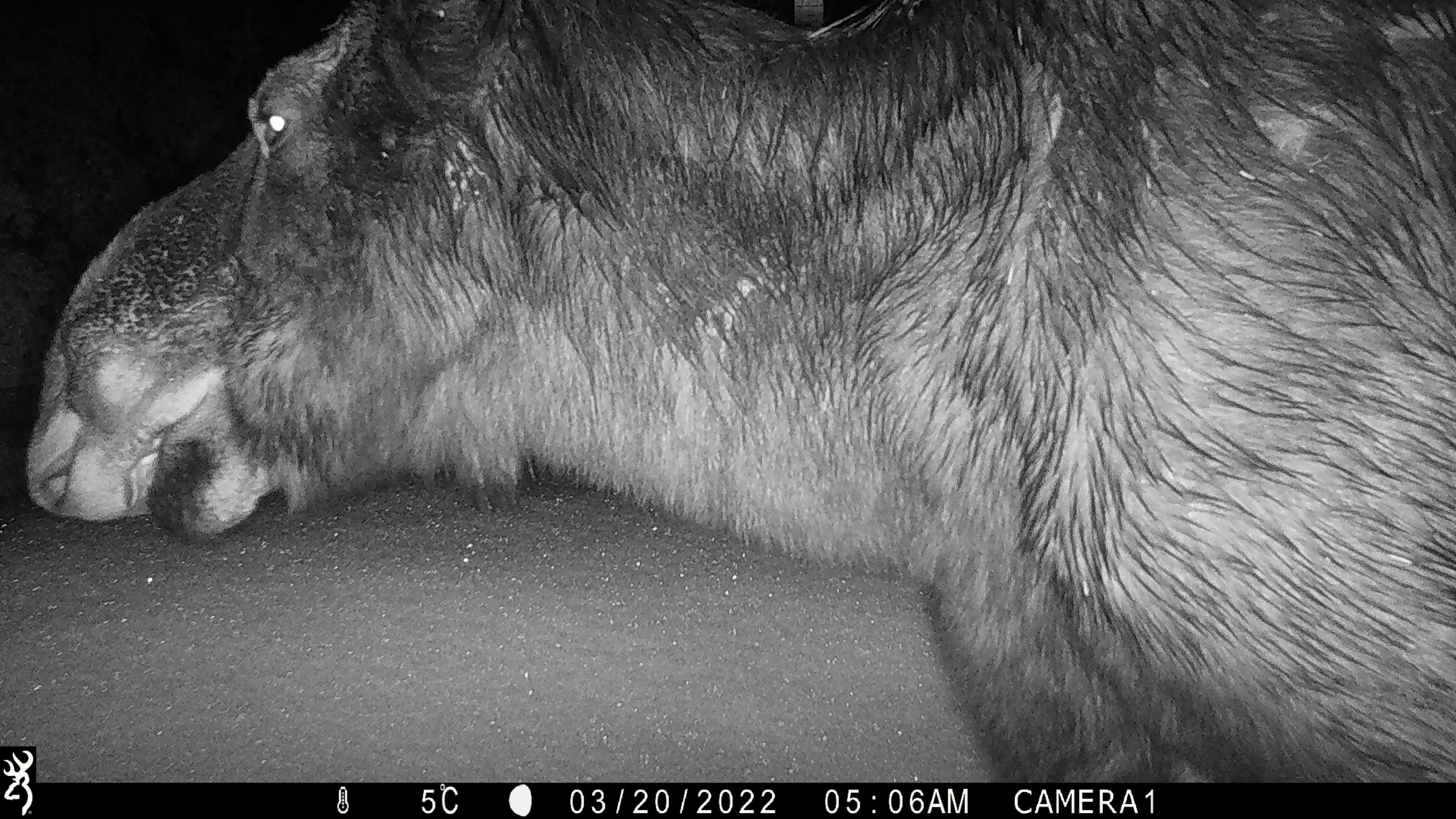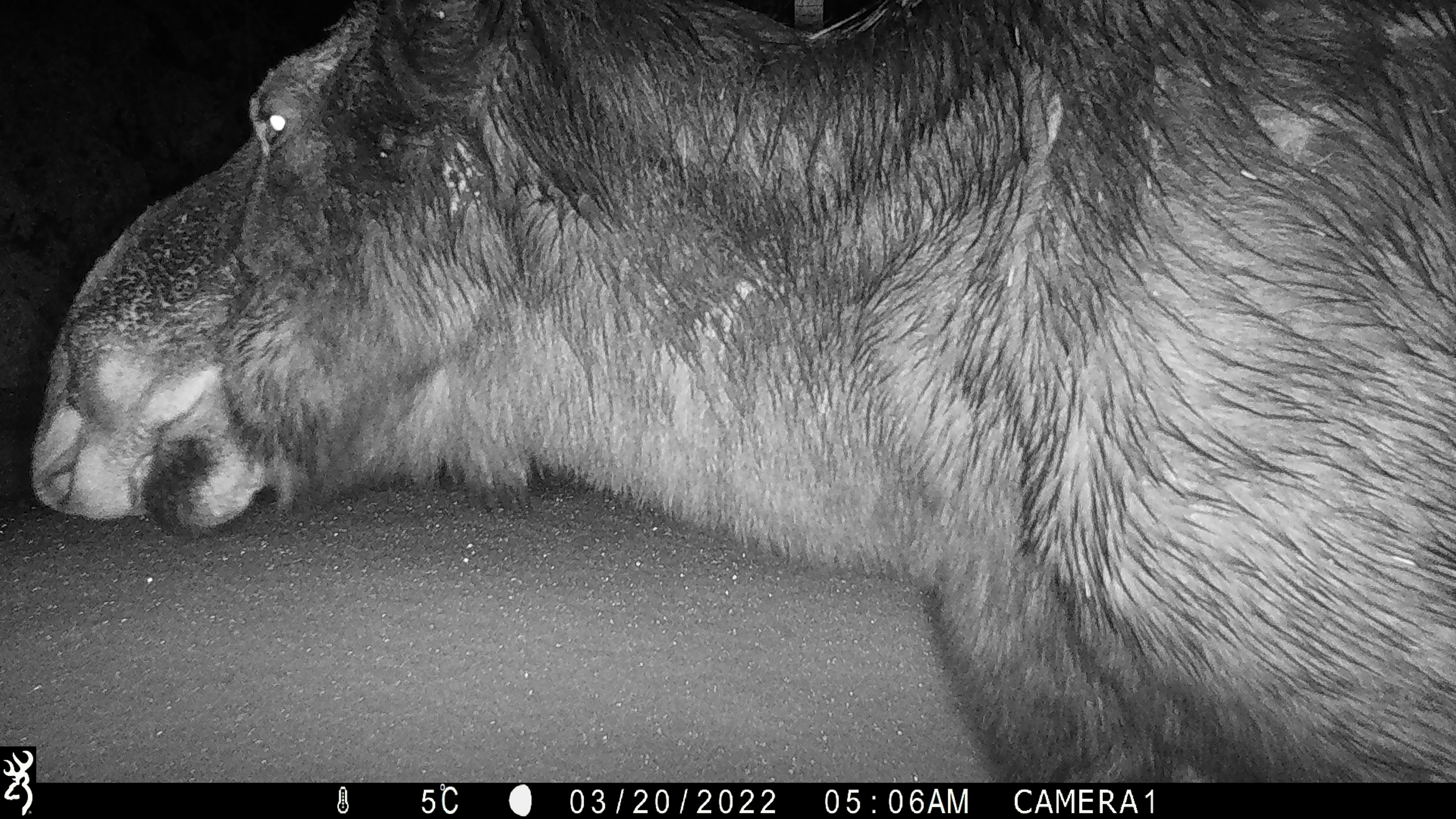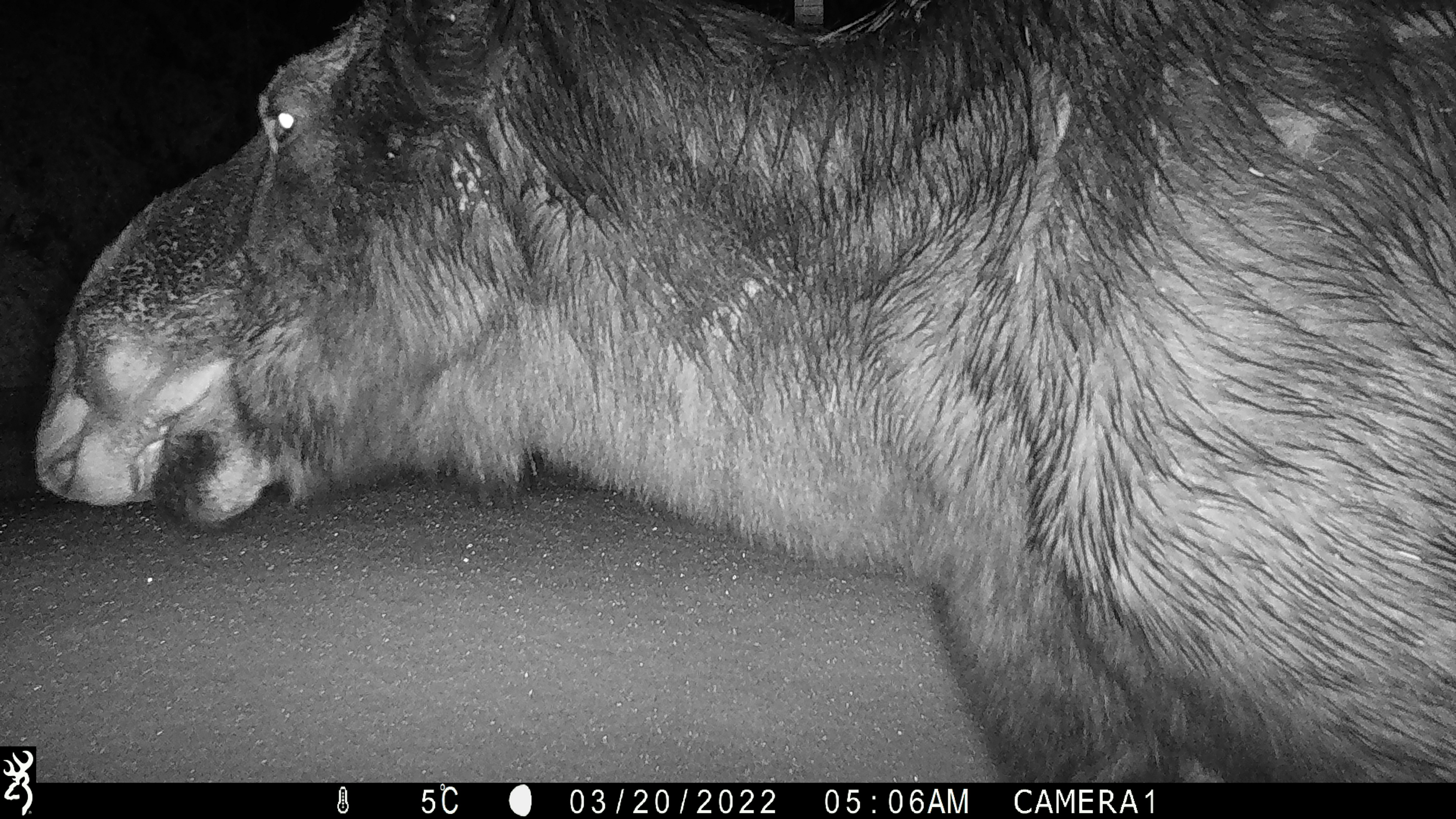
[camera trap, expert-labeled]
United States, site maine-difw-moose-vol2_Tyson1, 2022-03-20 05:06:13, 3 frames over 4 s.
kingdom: Animalia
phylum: Chordata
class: Mammalia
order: Artiodactyla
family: Cervidae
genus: Alces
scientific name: Alces alces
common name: moose